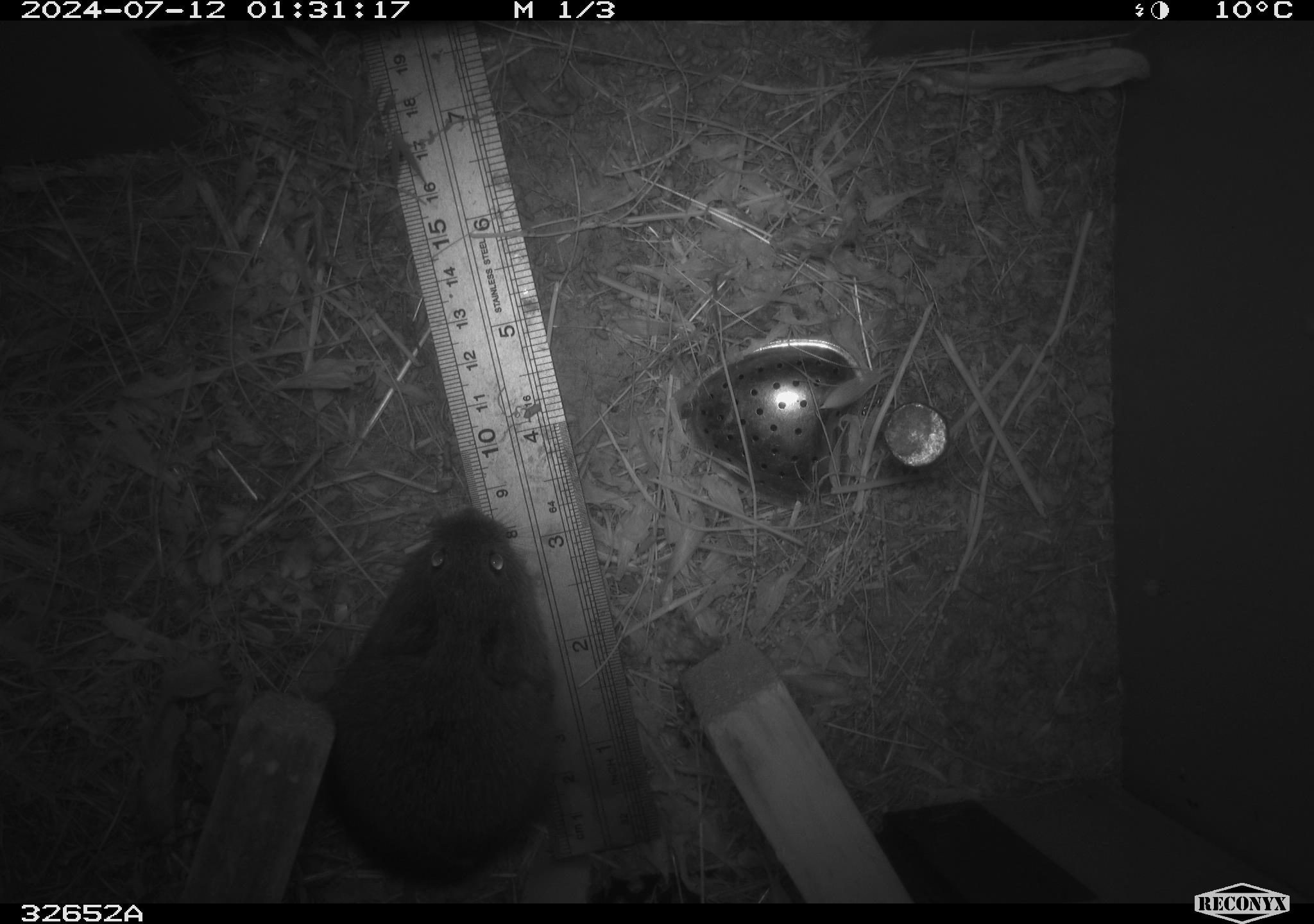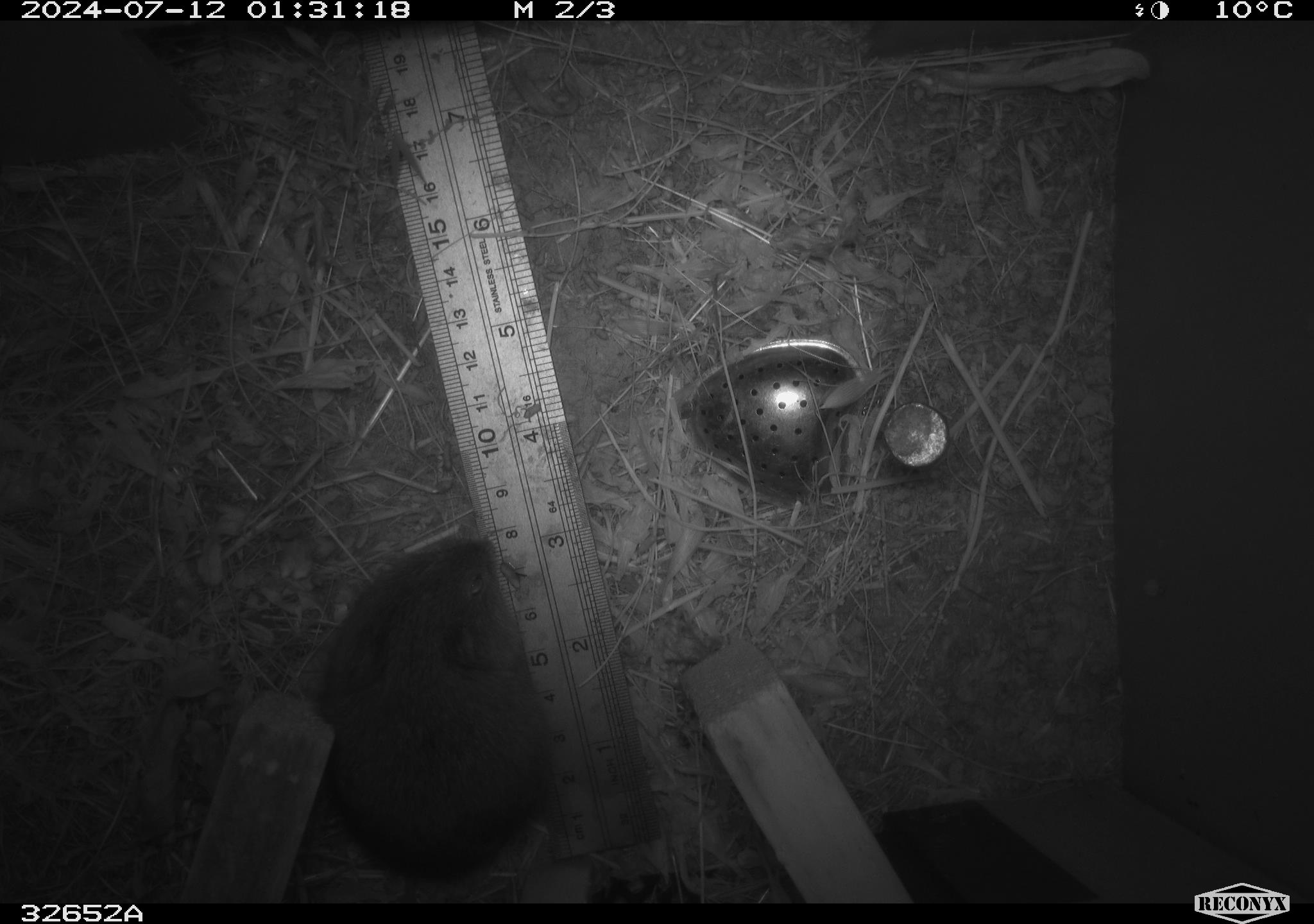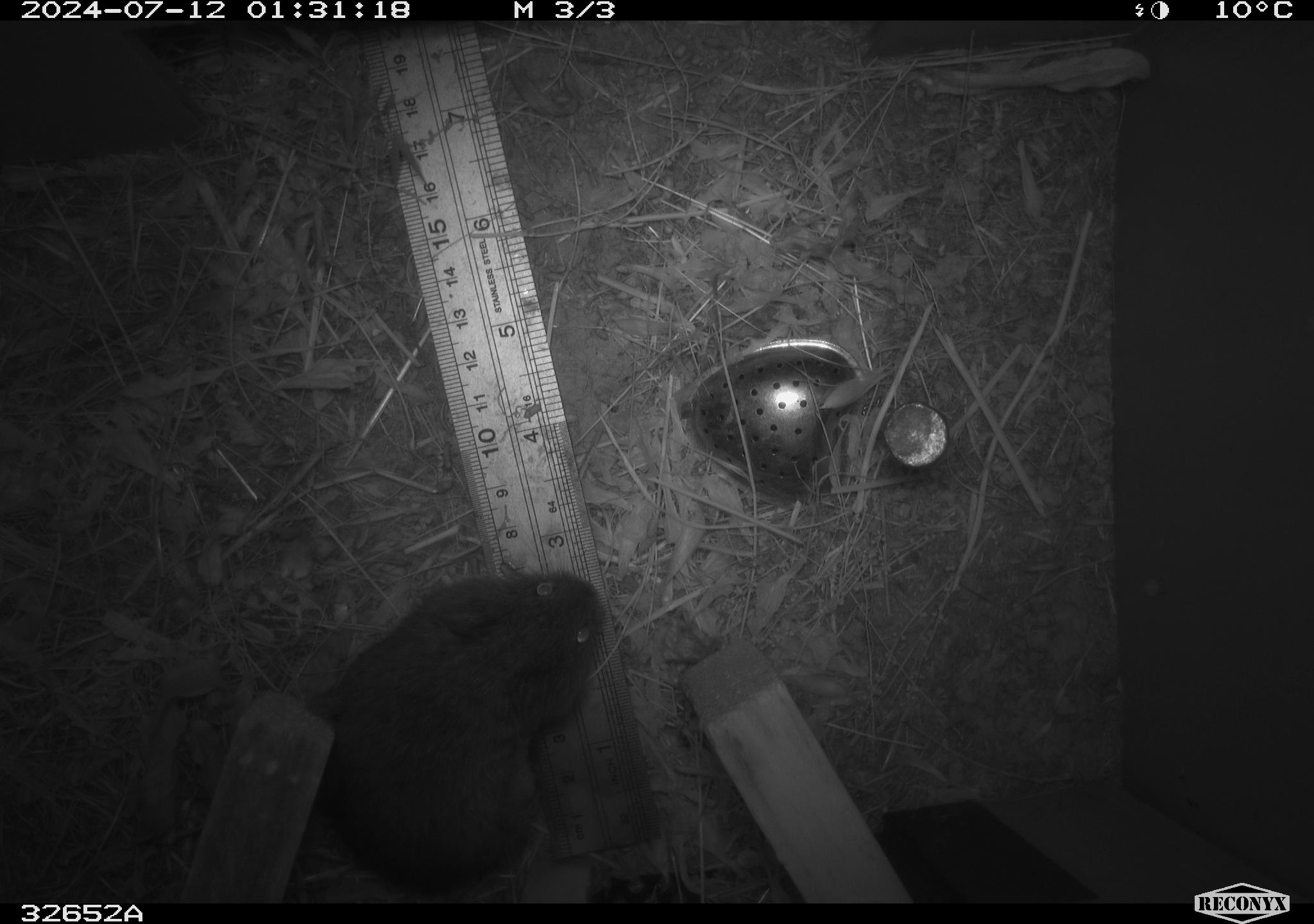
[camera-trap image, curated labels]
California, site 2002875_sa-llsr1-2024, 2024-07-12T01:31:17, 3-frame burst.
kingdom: Animalia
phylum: Chordata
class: Mammalia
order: Rodentia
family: Cricetidae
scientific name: Arvicolinae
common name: voles, lemmings, and muskrats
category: arvicolinae subfamily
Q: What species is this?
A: Arvicolinae subfamily (voles, lemmings, and muskrats) (Arvicolinae).